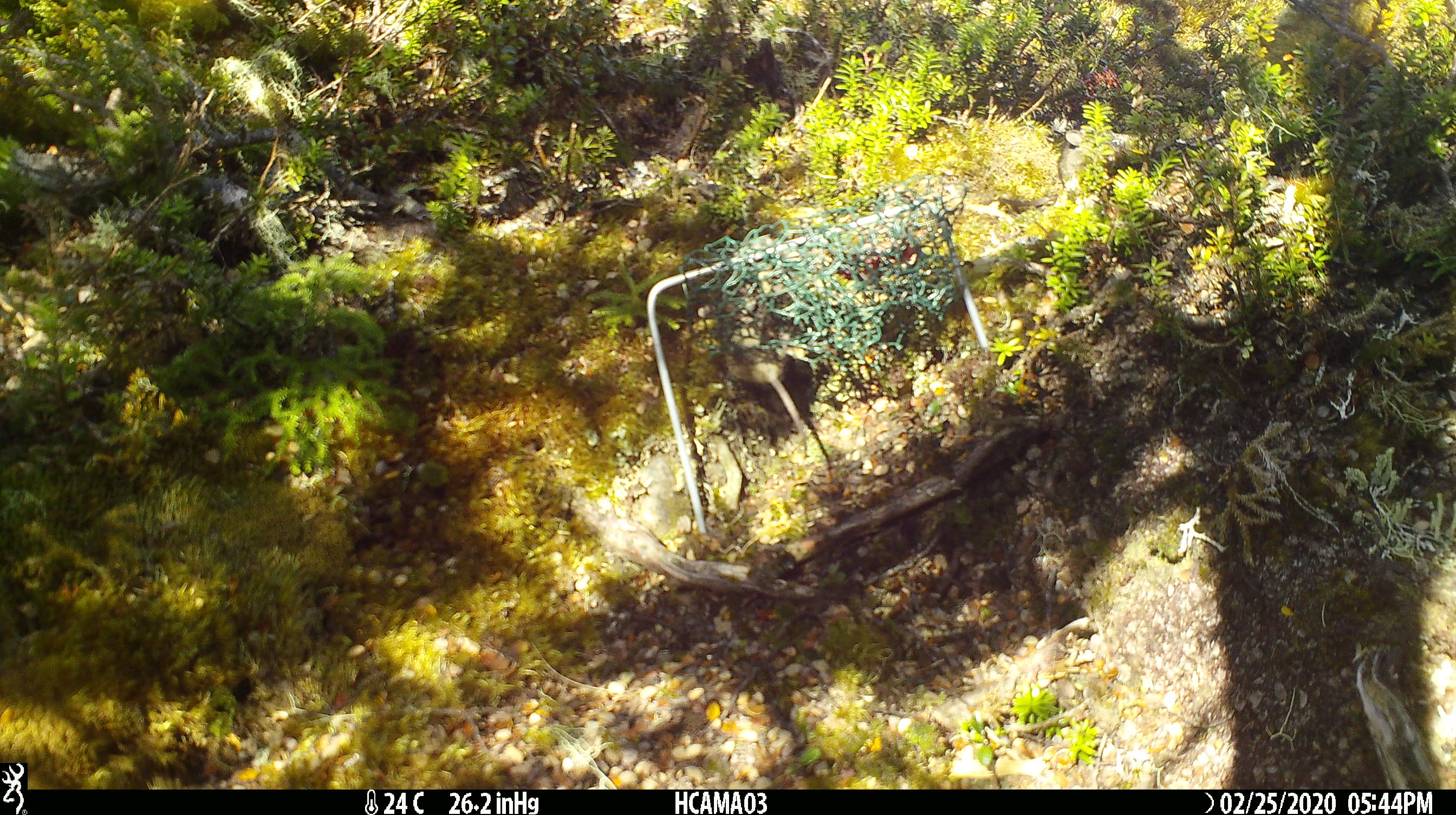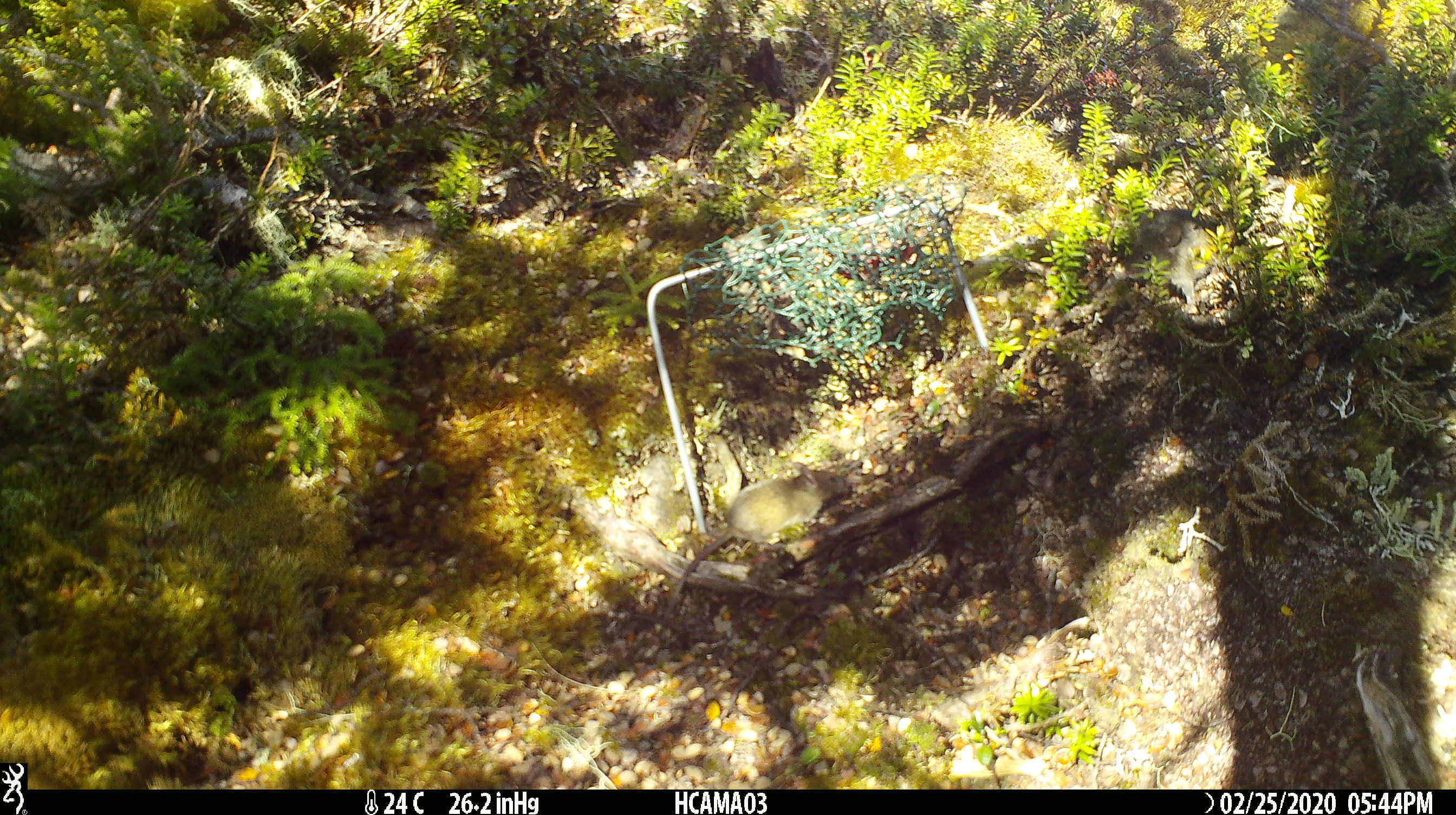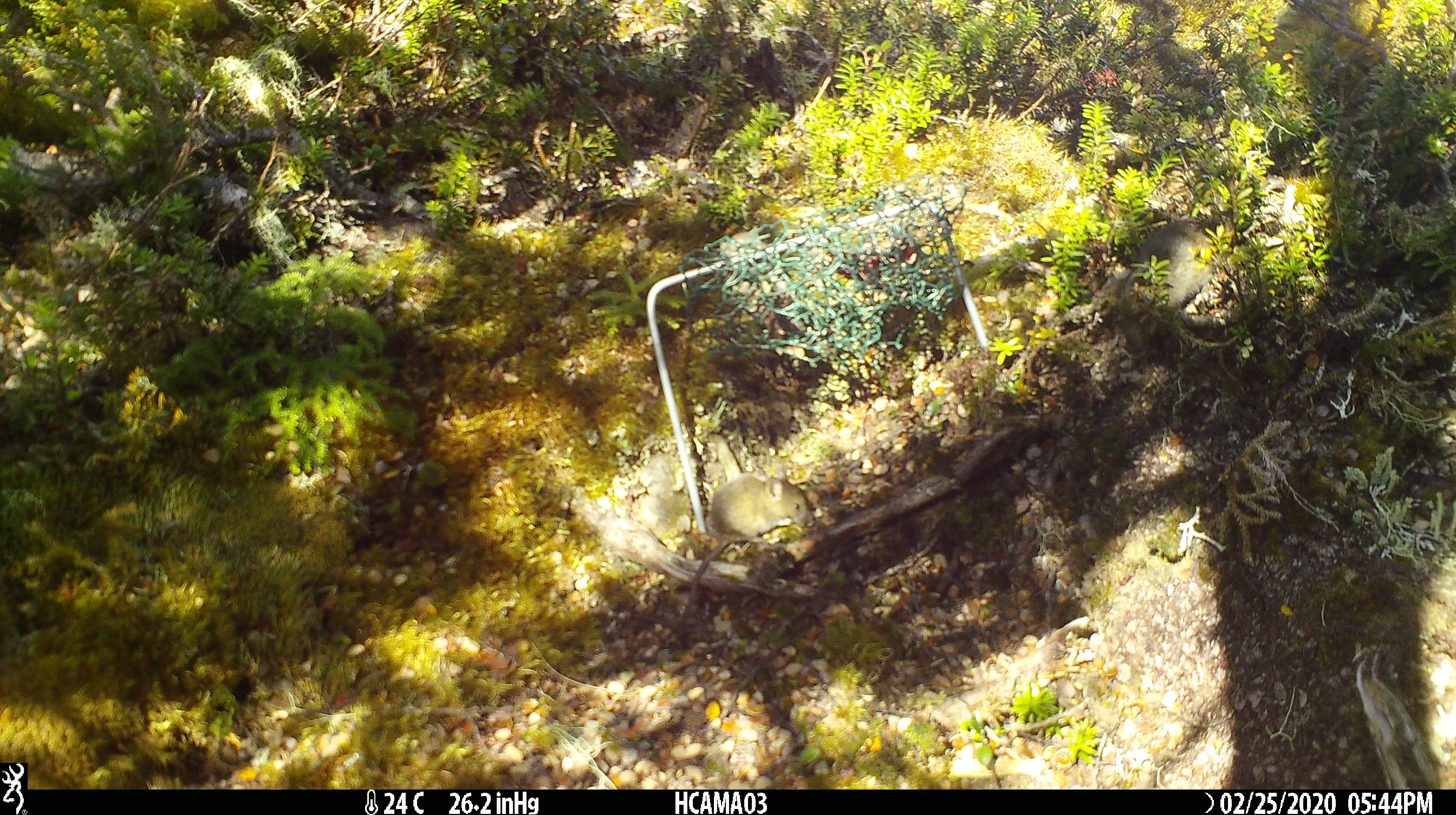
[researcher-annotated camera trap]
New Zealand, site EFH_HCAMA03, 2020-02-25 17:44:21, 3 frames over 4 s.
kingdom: Animalia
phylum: Chordata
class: Mammalia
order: Rodentia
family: Muridae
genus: Mus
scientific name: Mus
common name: mouse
Mouse (Mus).